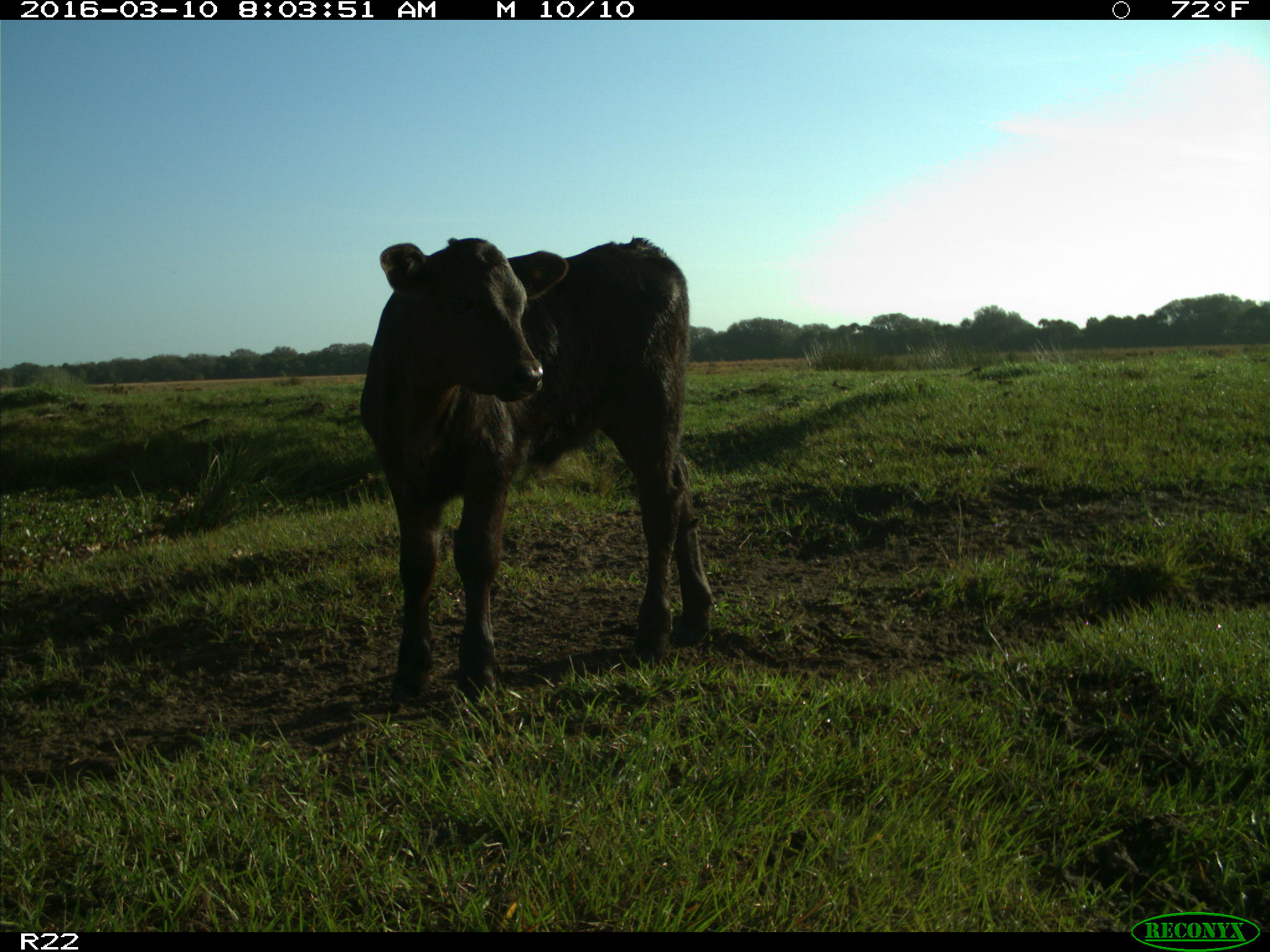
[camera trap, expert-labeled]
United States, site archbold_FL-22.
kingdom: Animalia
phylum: Chordata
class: Mammalia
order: Artiodactyla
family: Bovidae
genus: Bos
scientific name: Bos taurus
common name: domestic cow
Bos taurus (domestic cow).